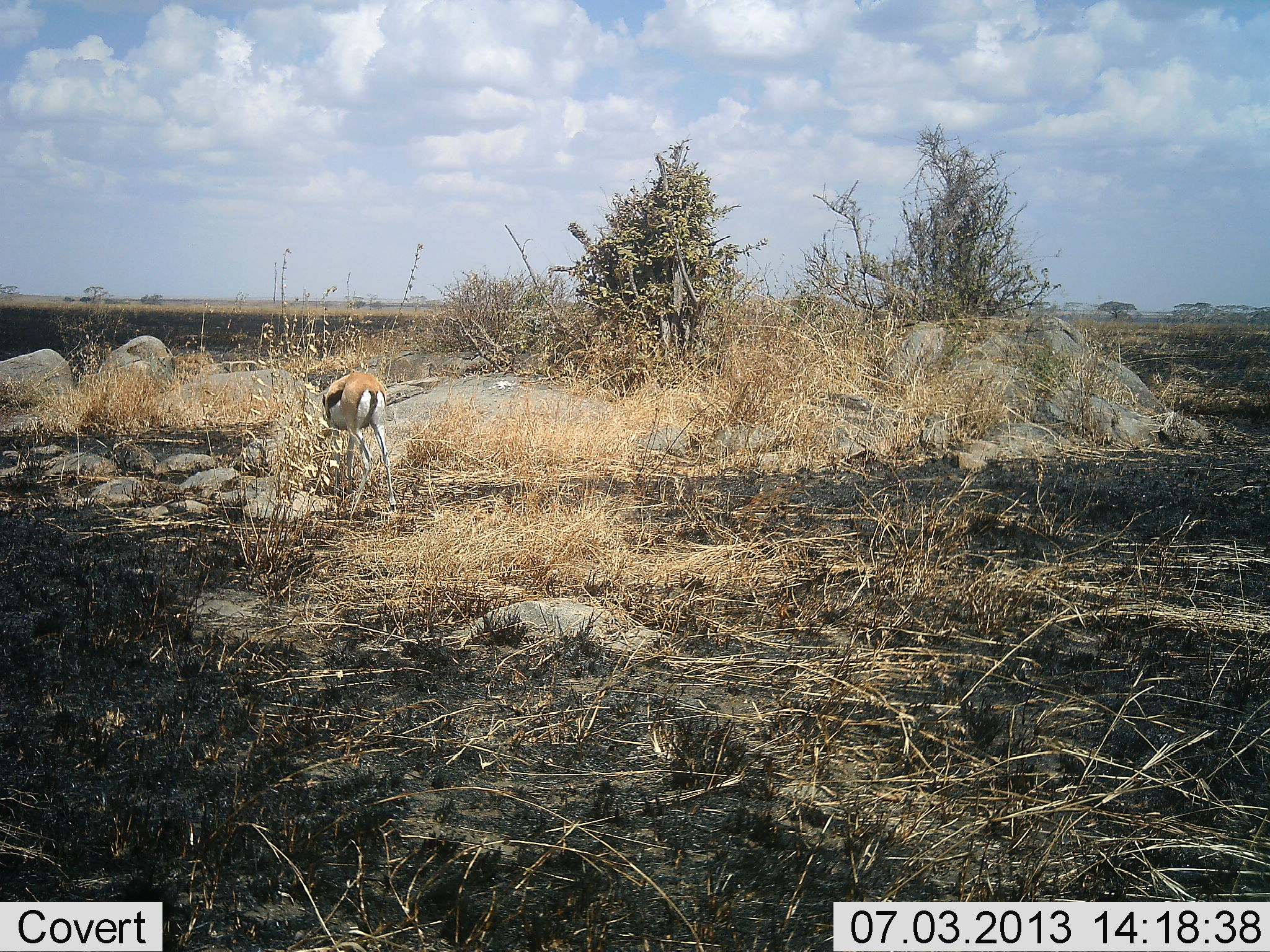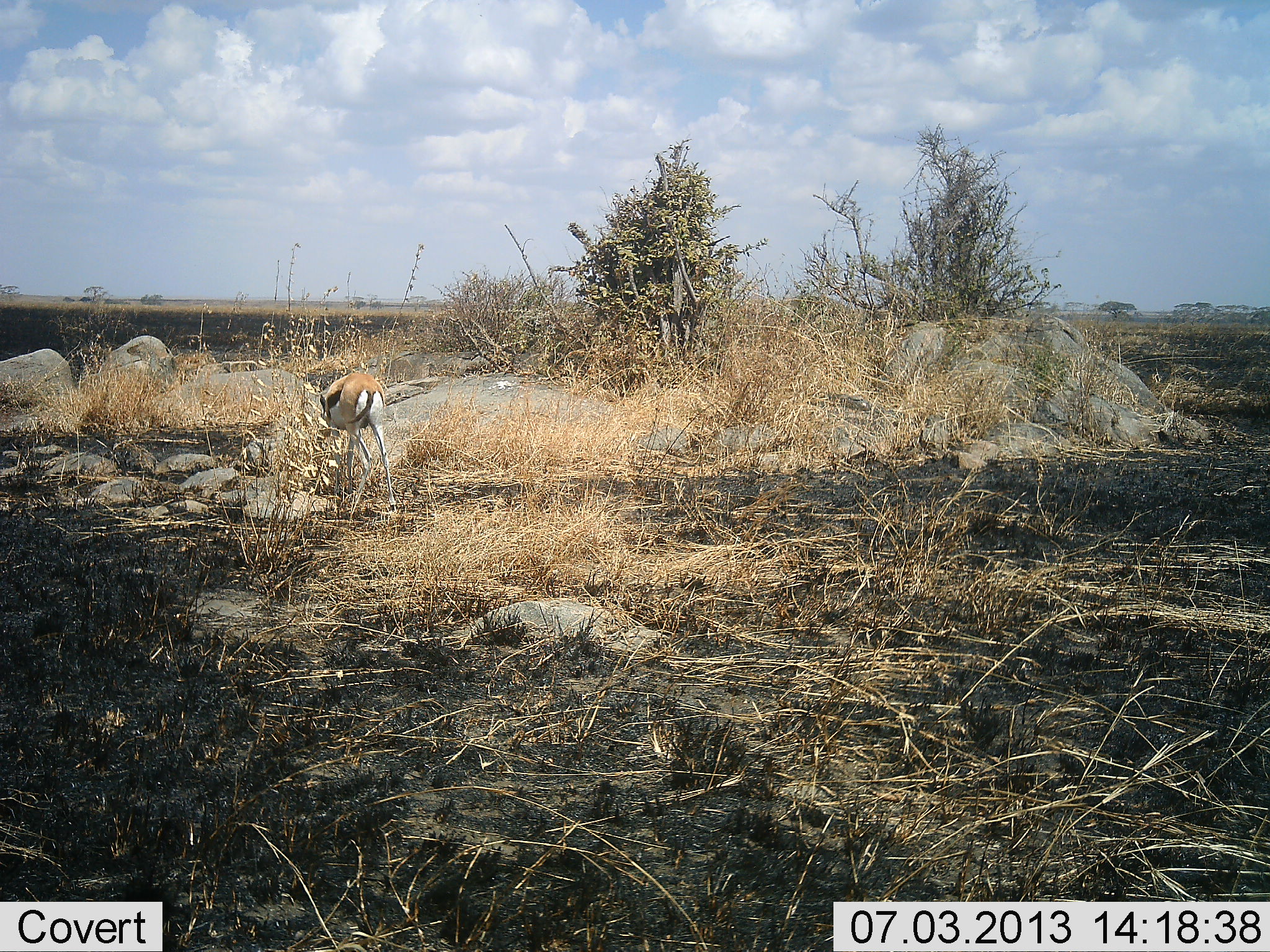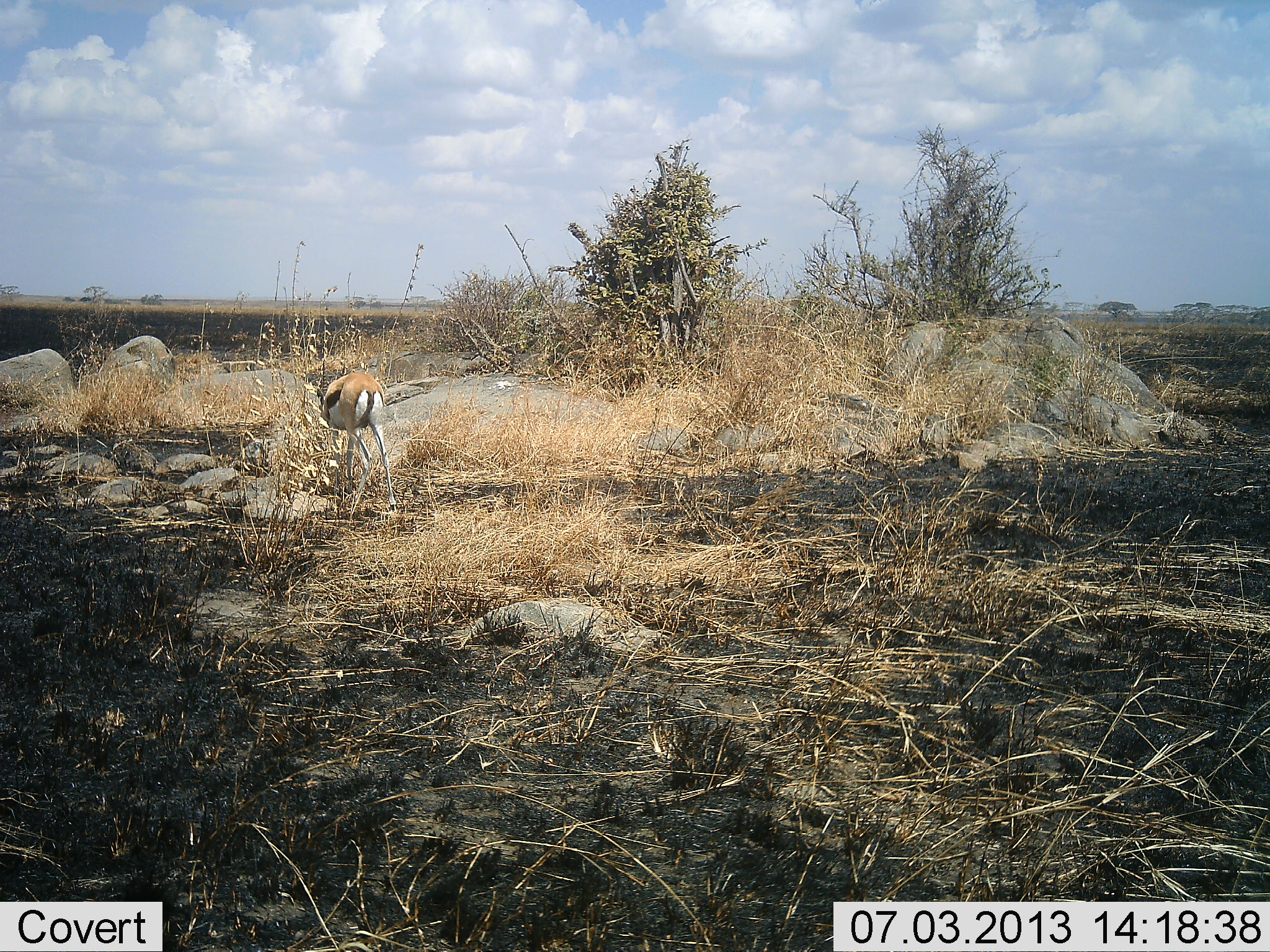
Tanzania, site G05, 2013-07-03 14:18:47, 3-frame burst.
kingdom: Animalia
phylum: Chordata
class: Mammalia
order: Artiodactyla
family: Bovidae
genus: Eudorcas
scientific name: Eudorcas thomsonii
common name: thomson's gazelle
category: gazellethomsons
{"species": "gazellethomsons (thomson's gazelle) (Eudorcas thomsonii)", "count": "1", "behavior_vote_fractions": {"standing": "55%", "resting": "5%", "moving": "0%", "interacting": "0%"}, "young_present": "0%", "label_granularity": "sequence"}